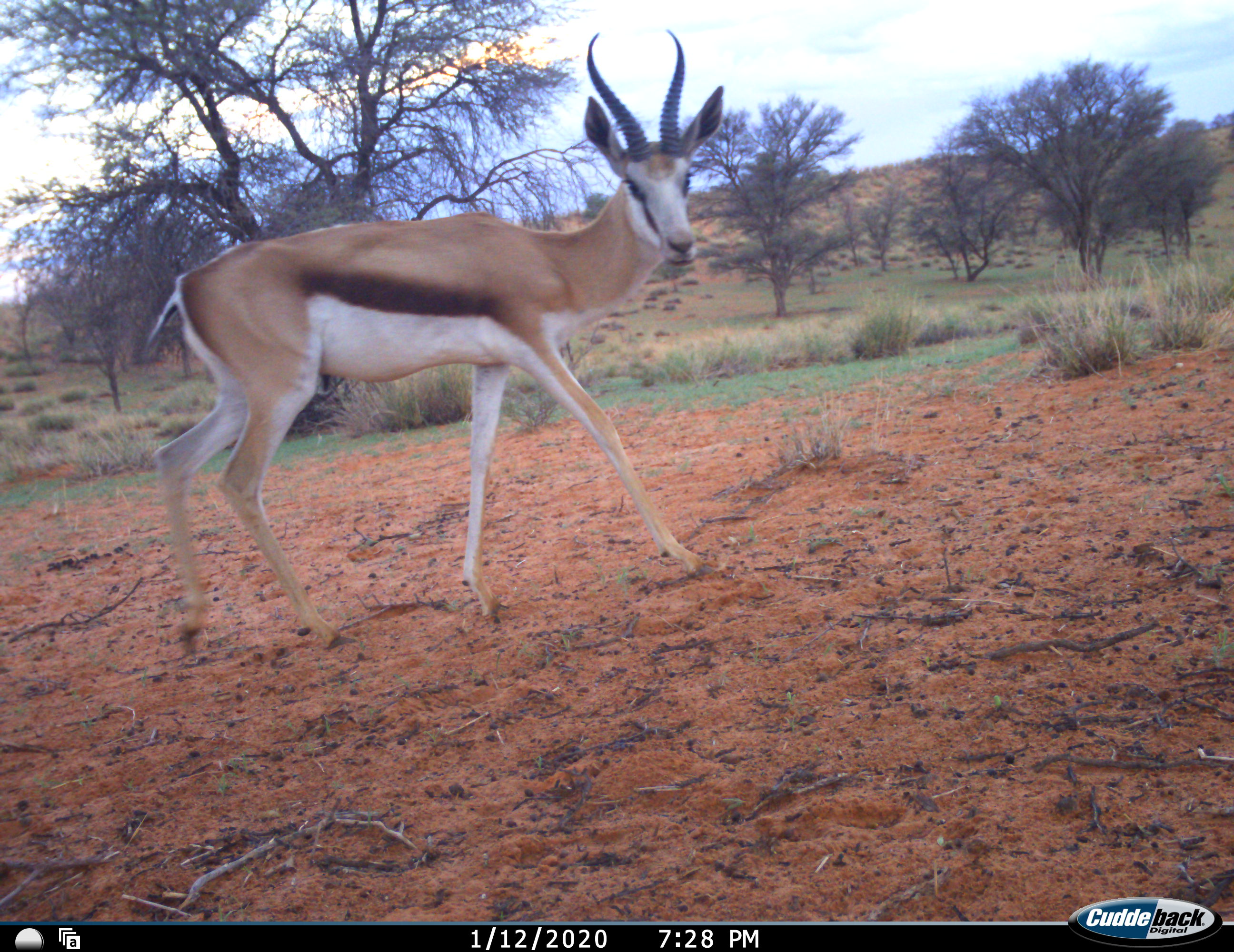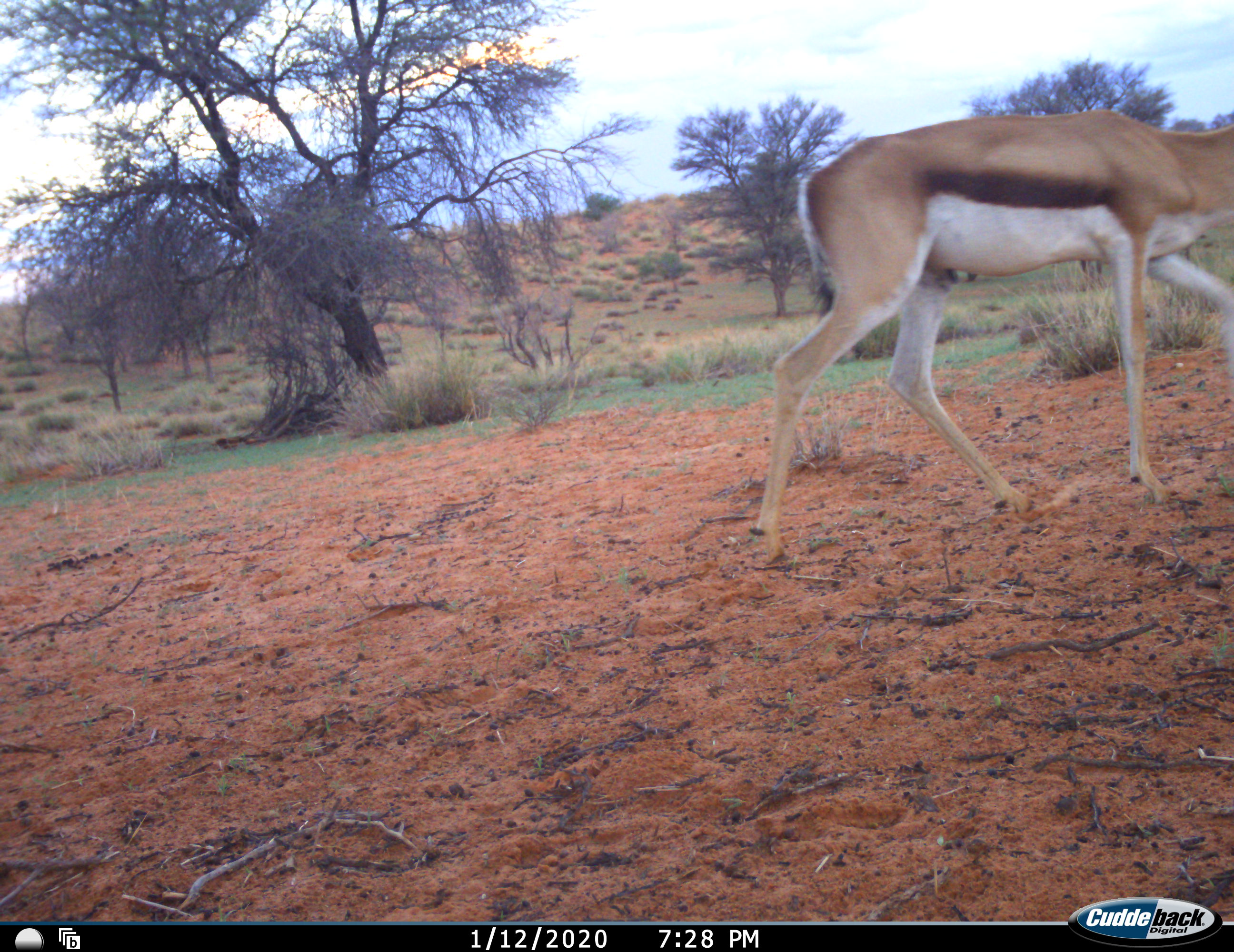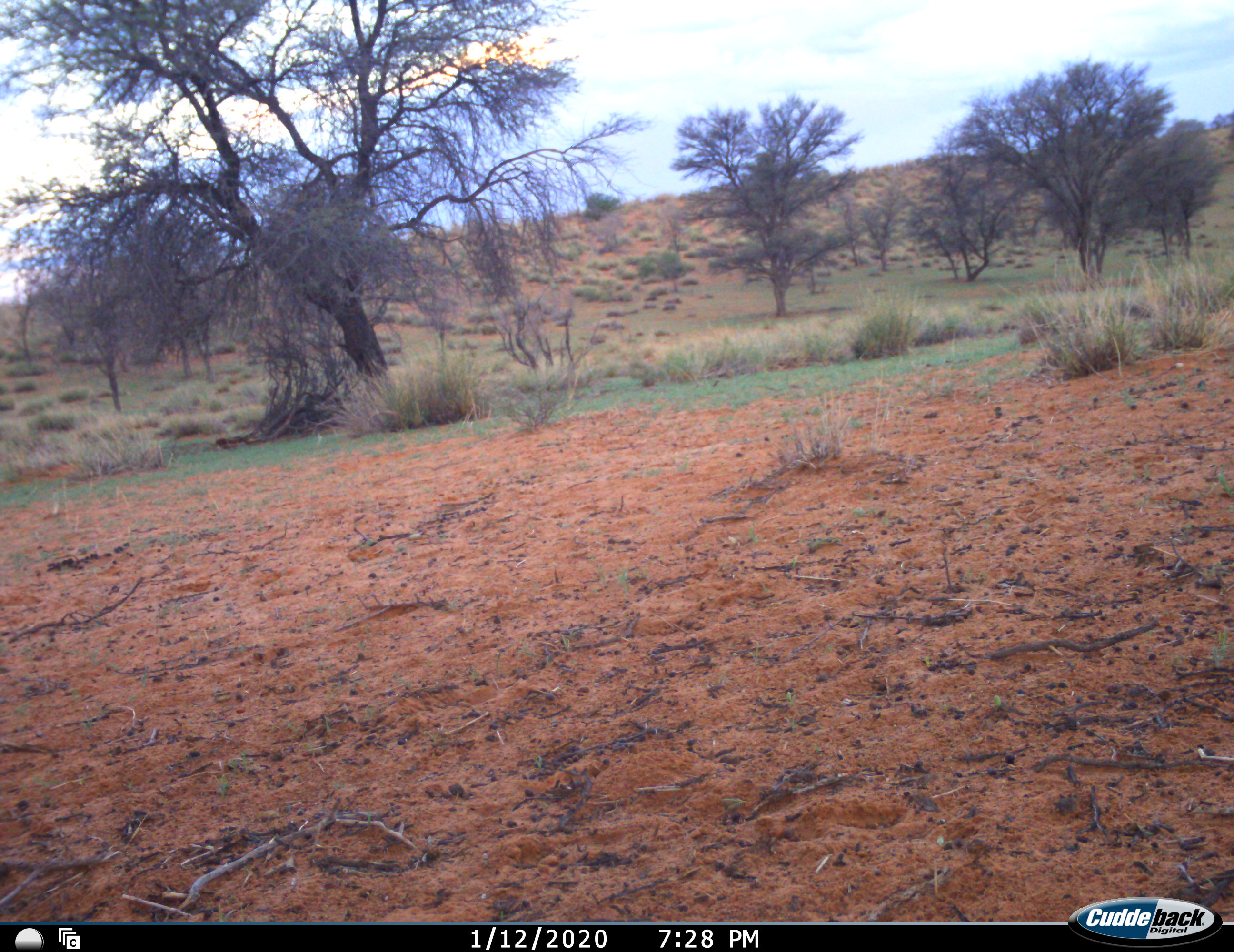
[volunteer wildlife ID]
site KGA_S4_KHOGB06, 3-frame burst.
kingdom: Animalia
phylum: Chordata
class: Mammalia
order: Artiodactyla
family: Bovidae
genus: Antidorcas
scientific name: Antidorcas marsupialis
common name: springbok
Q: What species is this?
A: Springbok (Antidorcas marsupialis).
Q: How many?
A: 1.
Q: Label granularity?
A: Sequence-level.